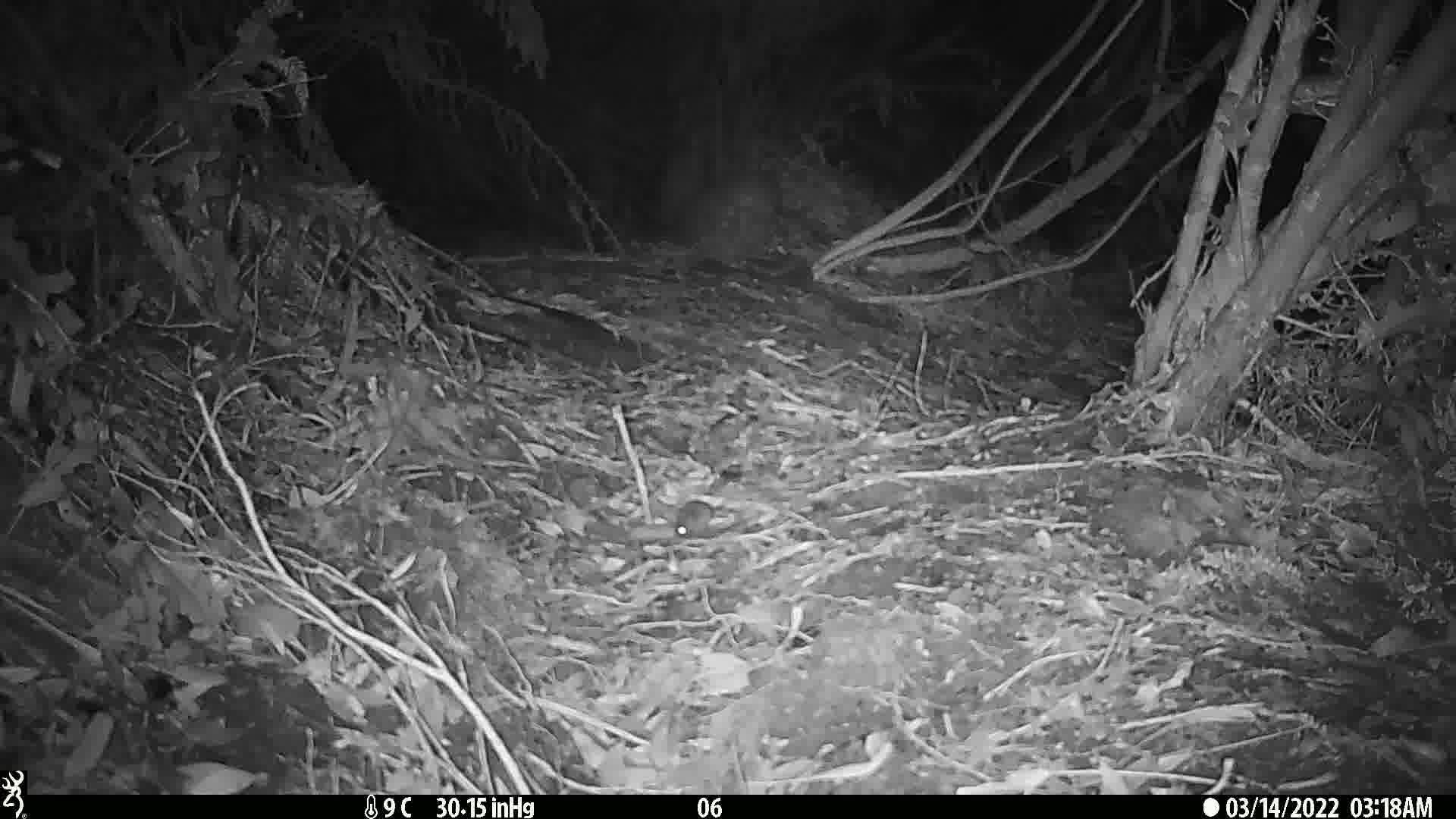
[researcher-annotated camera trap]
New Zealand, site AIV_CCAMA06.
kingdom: Animalia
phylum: Chordata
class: Mammalia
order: Rodentia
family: Muridae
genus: Mus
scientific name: Mus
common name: mouse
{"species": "mouse (Mus)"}